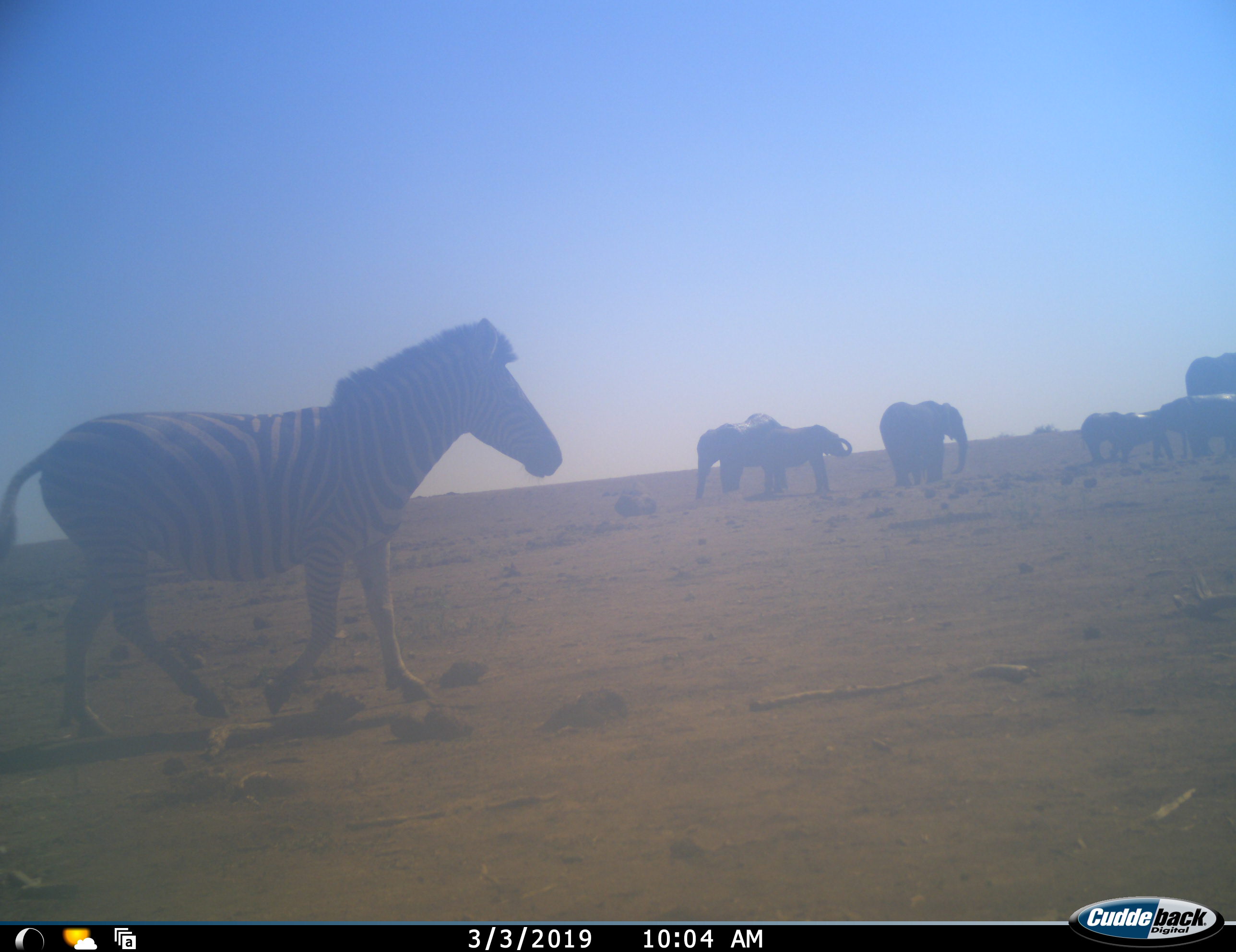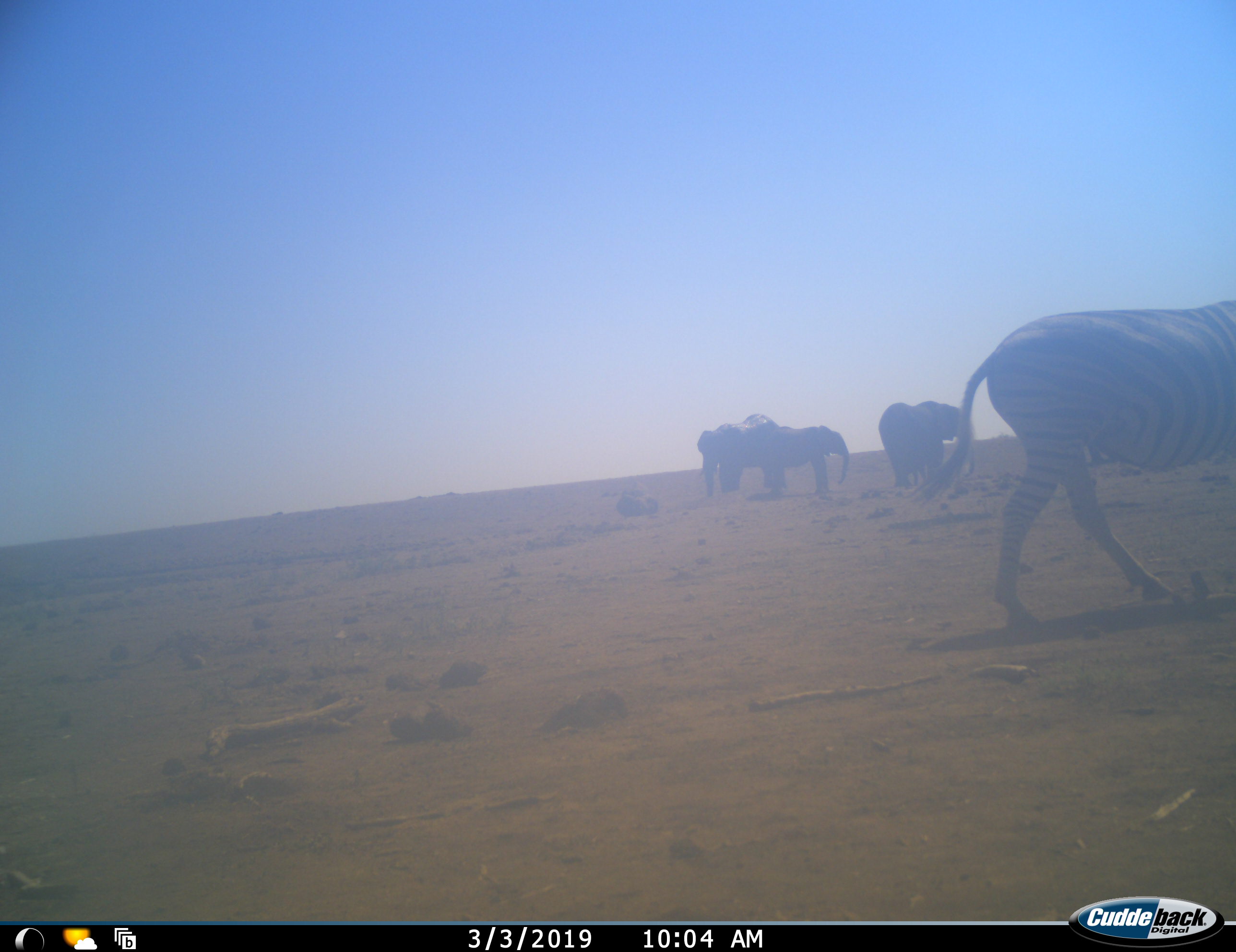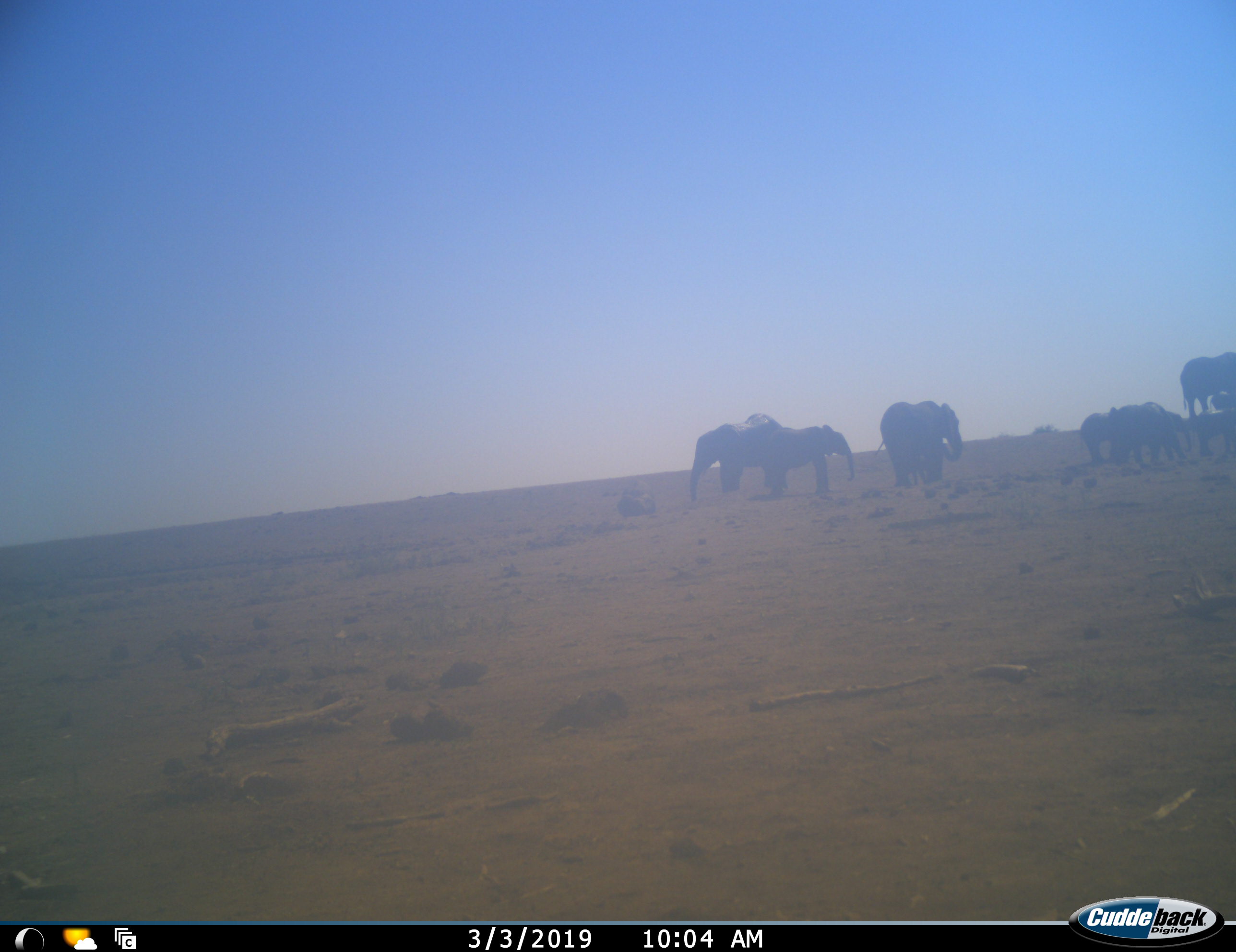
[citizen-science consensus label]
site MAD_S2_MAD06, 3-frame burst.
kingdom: Animalia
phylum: Chordata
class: Mammalia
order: Proboscidea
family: Elephantidae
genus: Loxodonta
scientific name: Loxodonta africana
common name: african bush elephant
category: elephant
Elephant (african bush elephant) (Loxodonta africana), count 7. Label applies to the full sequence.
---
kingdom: Animalia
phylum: Chordata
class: Mammalia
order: Perissodactyla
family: Equidae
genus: Equus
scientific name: Equus quagga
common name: plains zebra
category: zebraplains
Zebraplains (plains zebra) (Equus quagga), count 1. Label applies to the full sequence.